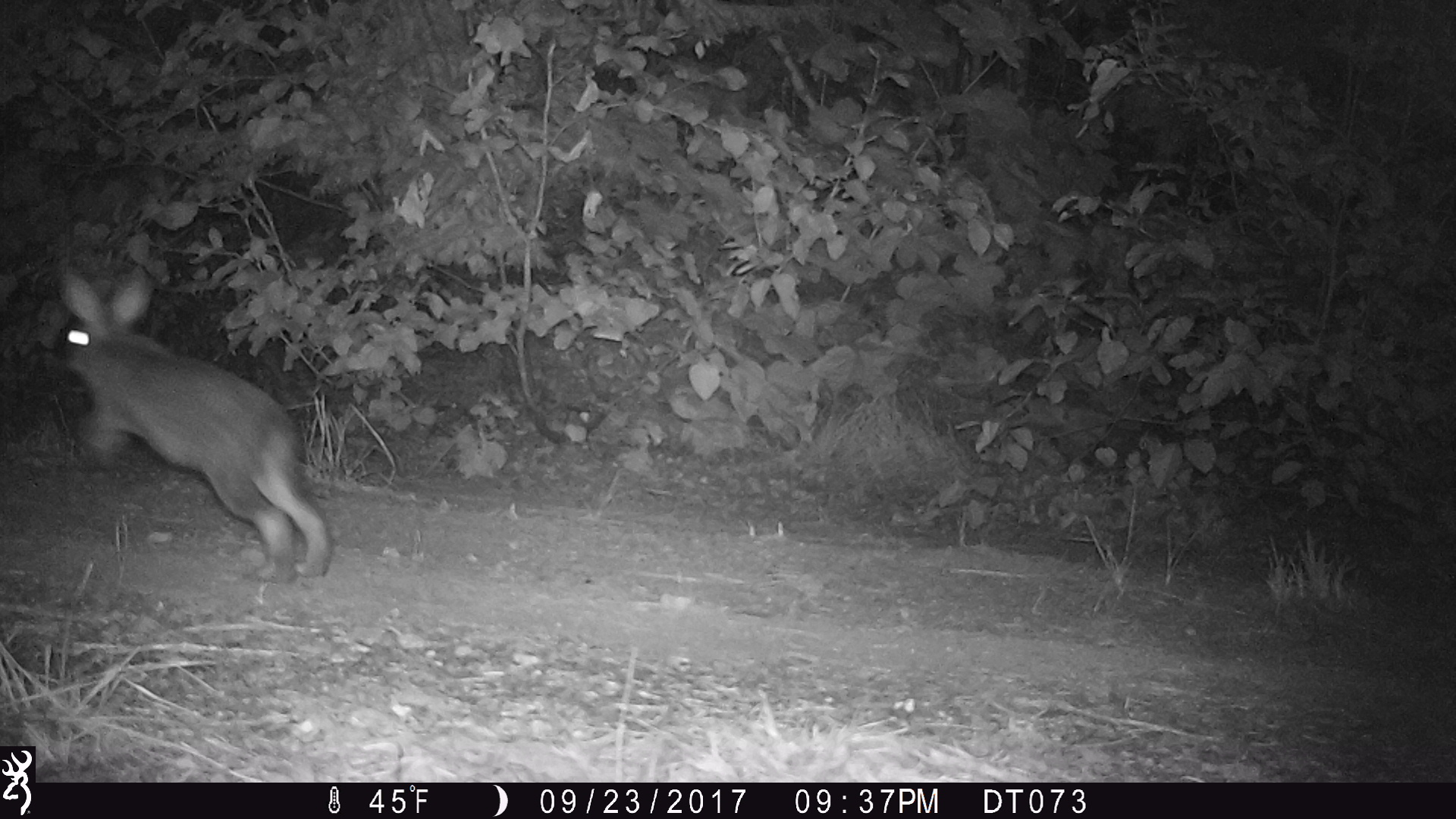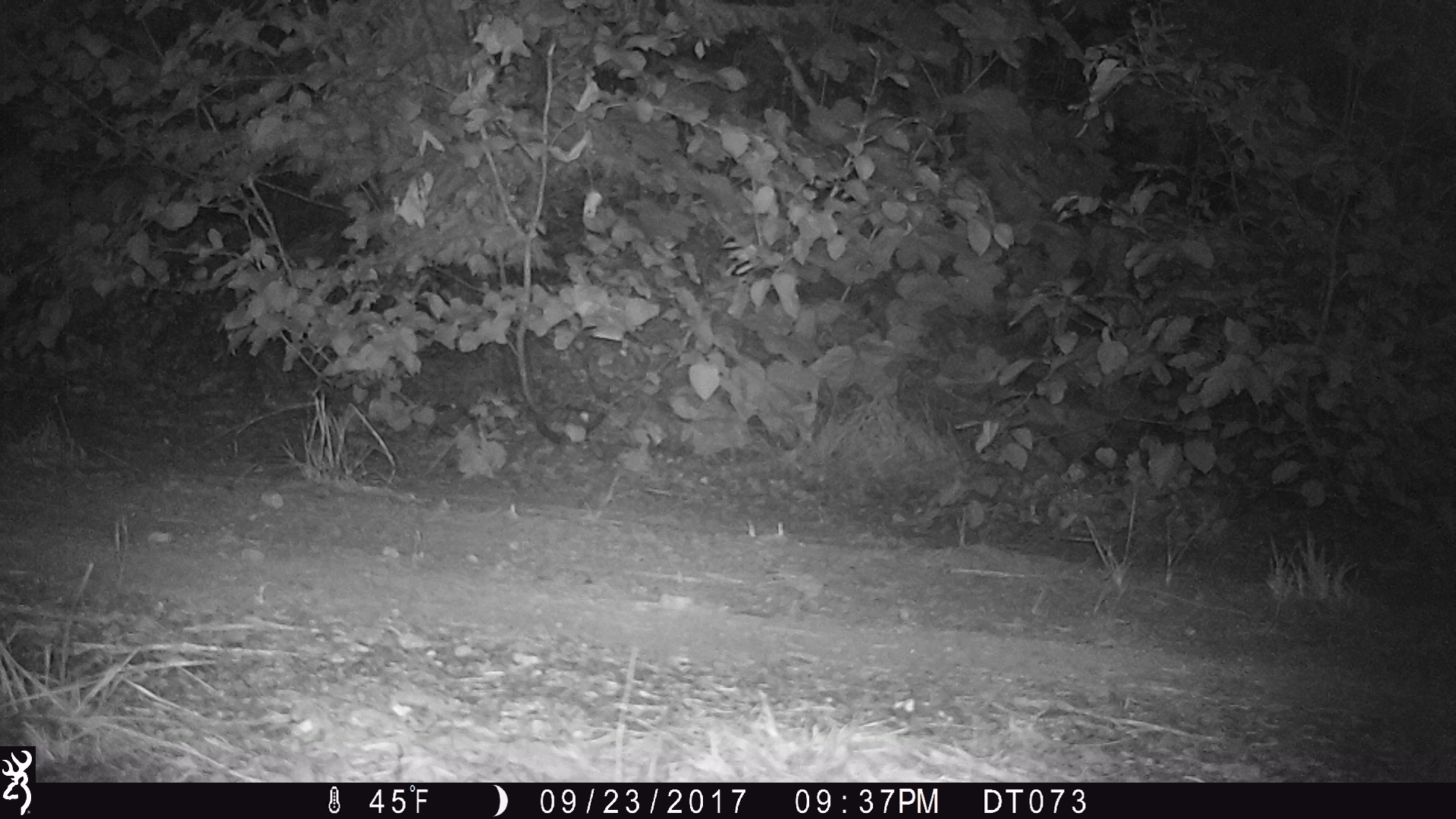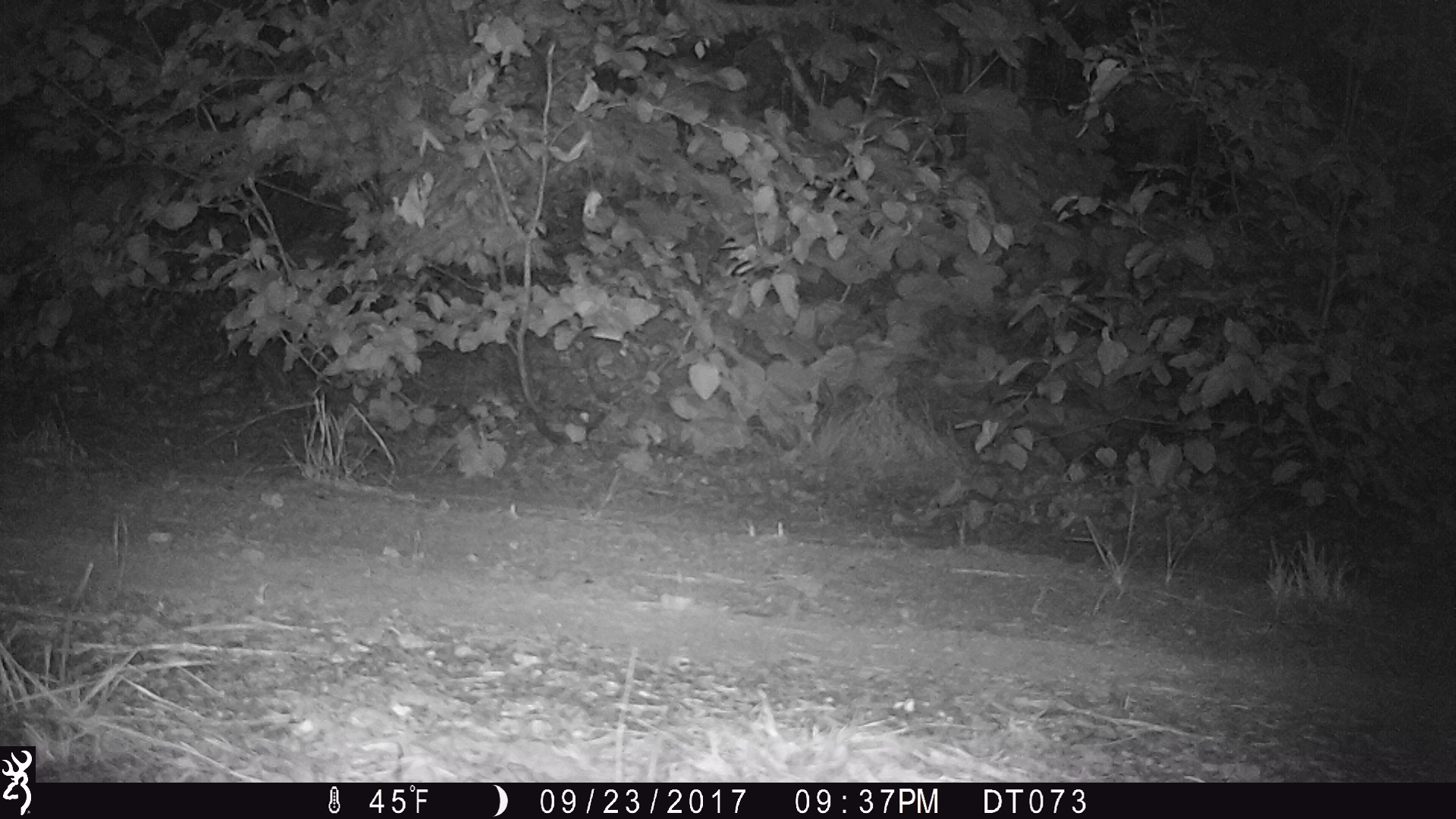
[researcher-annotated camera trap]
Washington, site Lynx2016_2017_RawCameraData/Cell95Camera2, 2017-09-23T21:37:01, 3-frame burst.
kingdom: Animalia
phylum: Chordata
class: Mammalia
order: Lagomorpha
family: Leporidae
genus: Lepus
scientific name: Lepus americanus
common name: snowshoe hare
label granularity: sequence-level